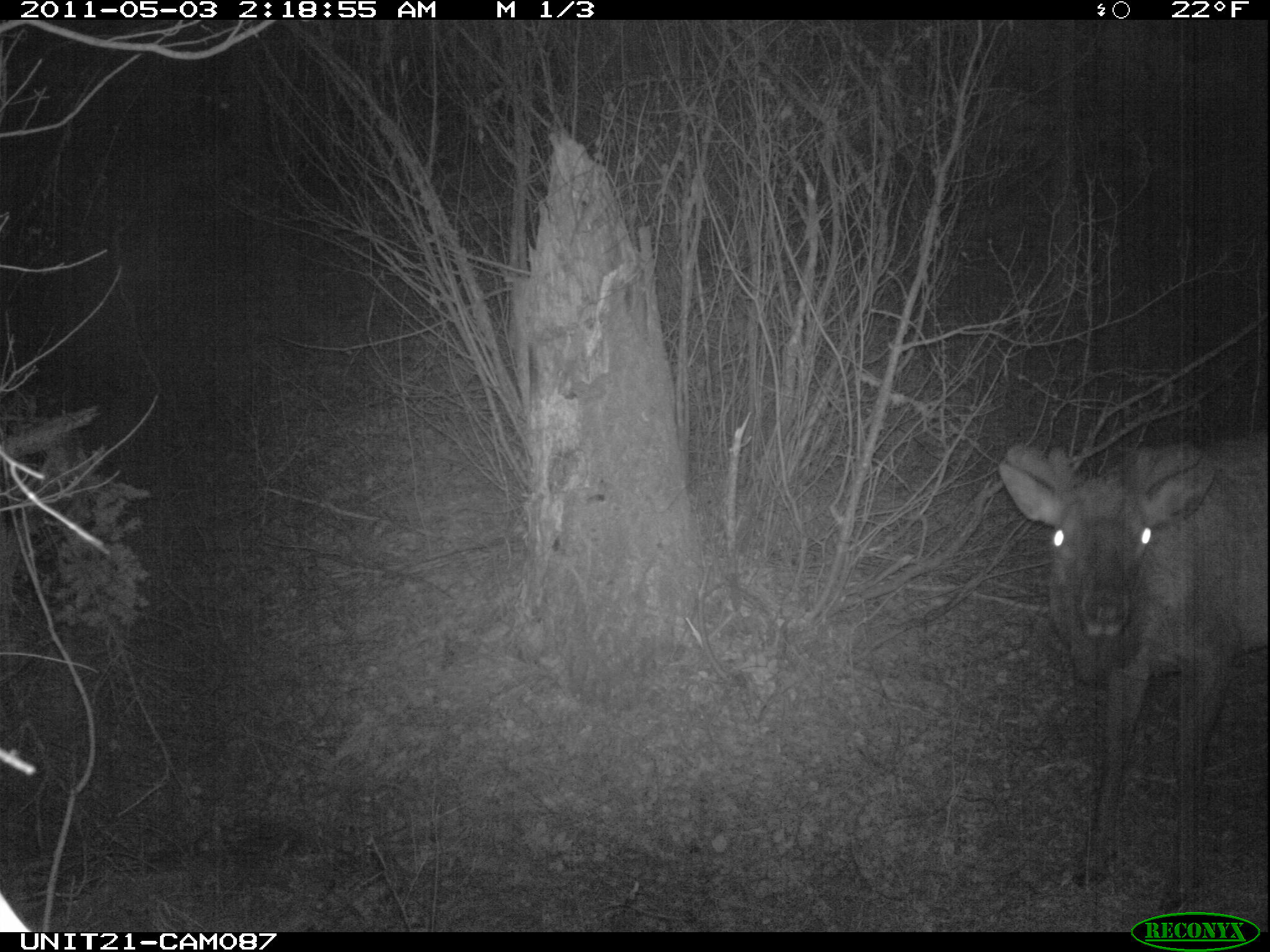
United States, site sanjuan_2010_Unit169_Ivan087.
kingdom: Animalia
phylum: Chordata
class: Mammalia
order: Artiodactyla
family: Cervidae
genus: Cervus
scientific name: Cervus elaphus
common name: red deer